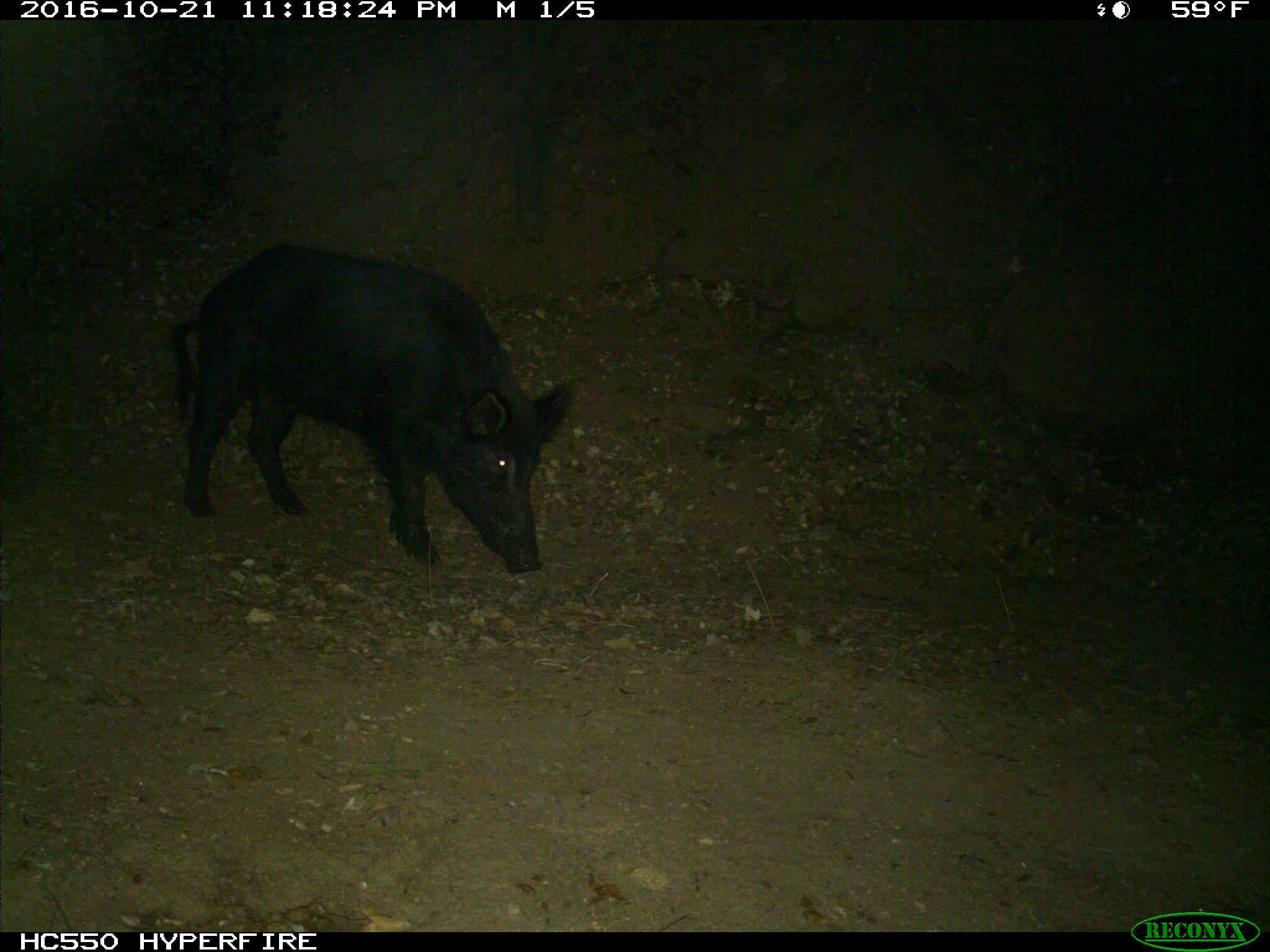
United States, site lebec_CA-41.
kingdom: Animalia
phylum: Chordata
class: Mammalia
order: Artiodactyla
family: Suidae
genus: Sus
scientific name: Sus scrofa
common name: wild boar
Sus scrofa (wild boar).